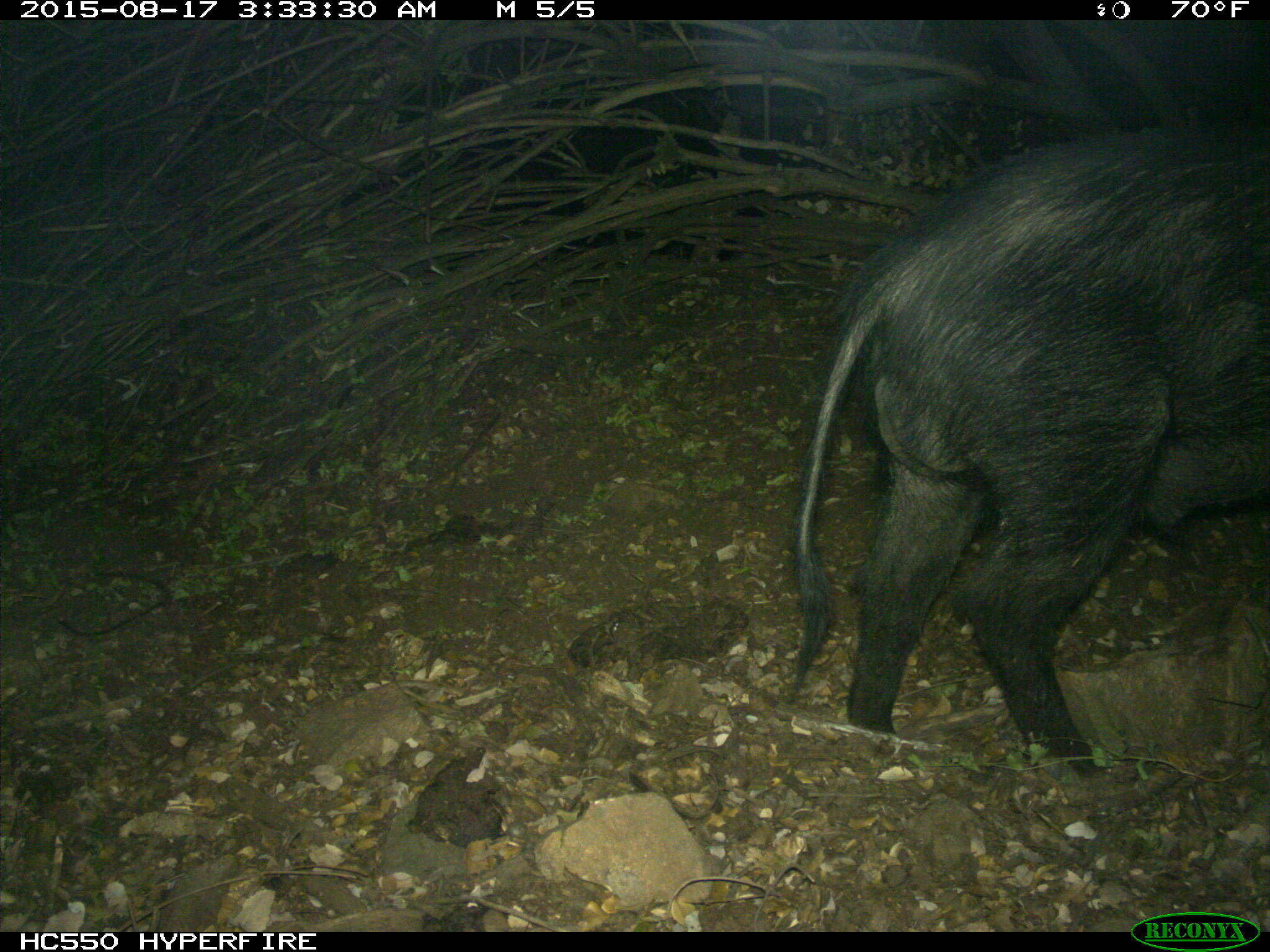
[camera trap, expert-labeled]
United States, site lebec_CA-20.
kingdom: Animalia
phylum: Chordata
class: Mammalia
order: Artiodactyla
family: Suidae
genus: Sus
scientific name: Sus scrofa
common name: wild boar